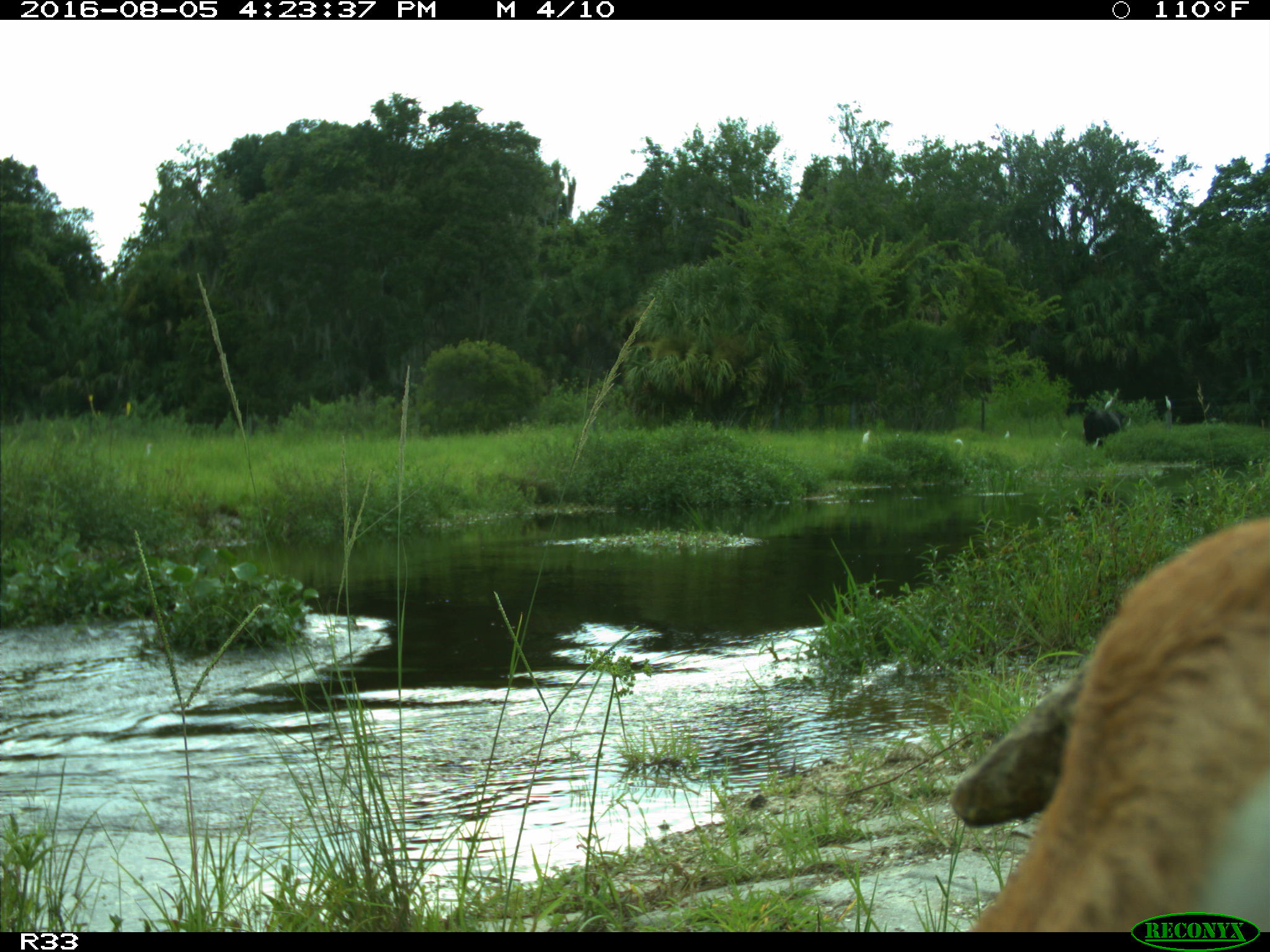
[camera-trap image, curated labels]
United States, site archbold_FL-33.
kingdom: Animalia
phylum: Chordata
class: Mammalia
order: Artiodactyla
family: Bovidae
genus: Bos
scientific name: Bos taurus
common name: domestic cow